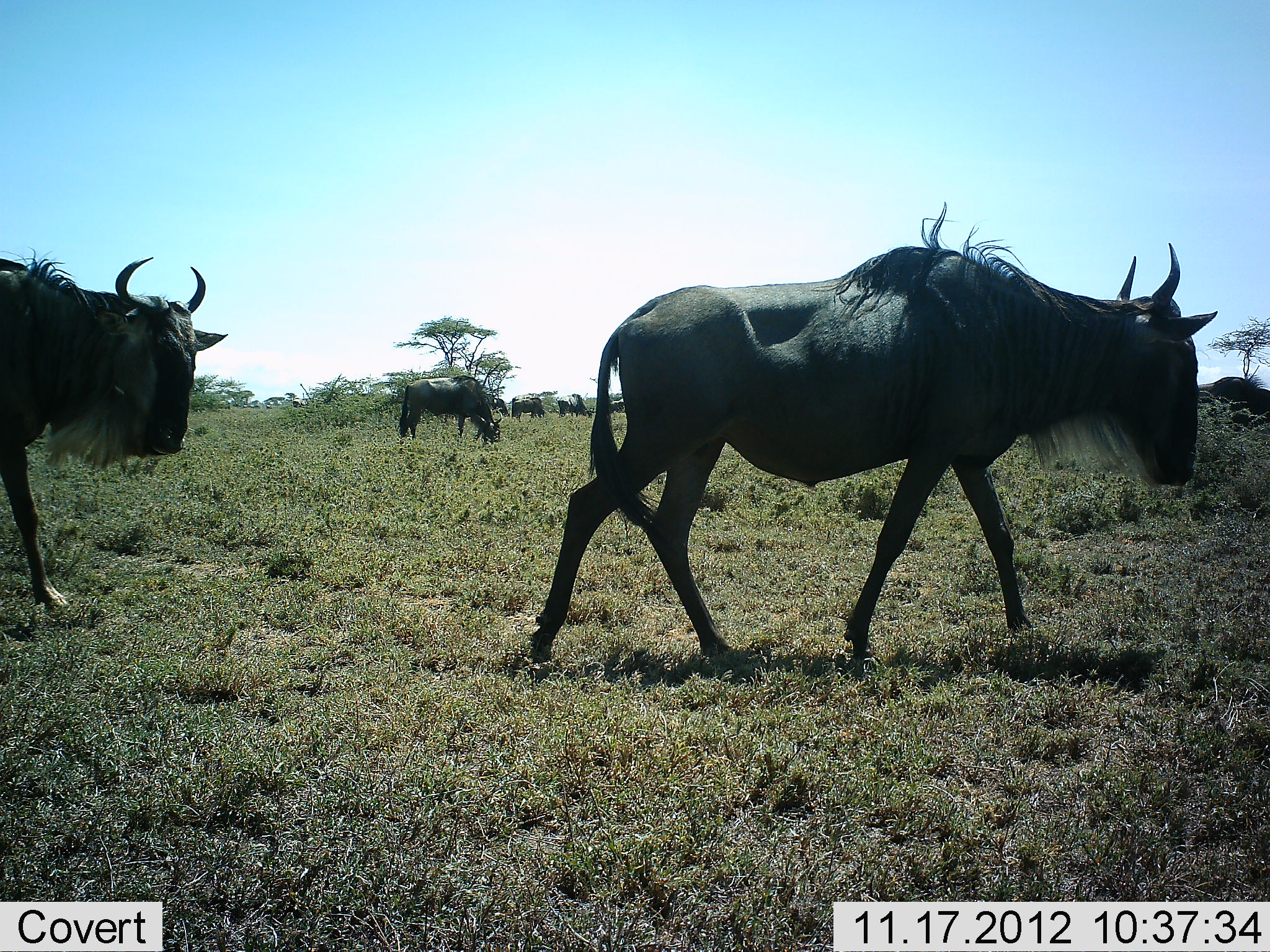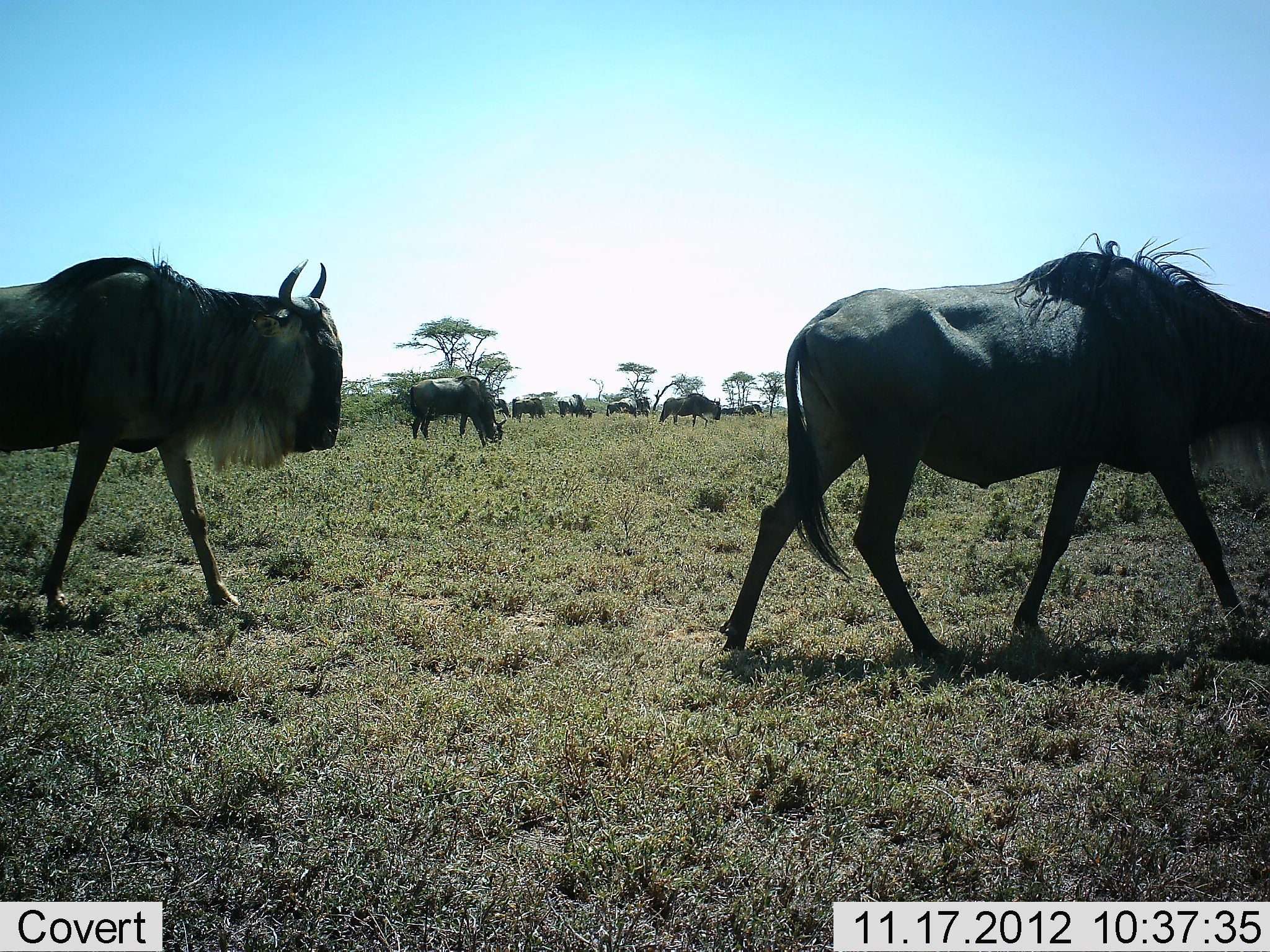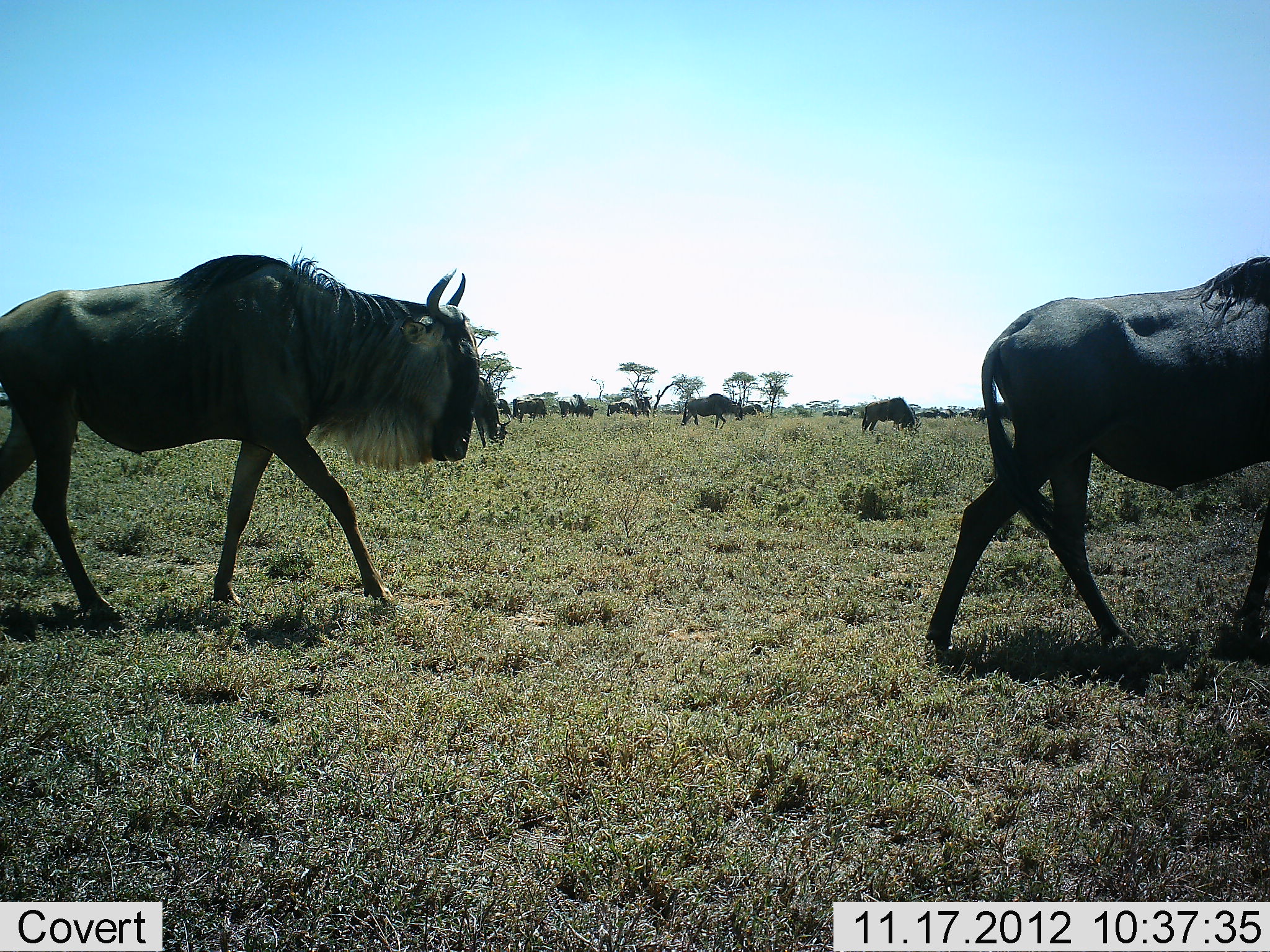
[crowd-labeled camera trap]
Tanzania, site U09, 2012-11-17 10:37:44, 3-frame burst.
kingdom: Animalia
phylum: Chordata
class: Mammalia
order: Artiodactyla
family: Bovidae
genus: Connochaetes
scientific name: Connochaetes taurinus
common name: blue wildebeest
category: wildebeest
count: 11-50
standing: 30%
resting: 10%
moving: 90%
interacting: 0%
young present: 0%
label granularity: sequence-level